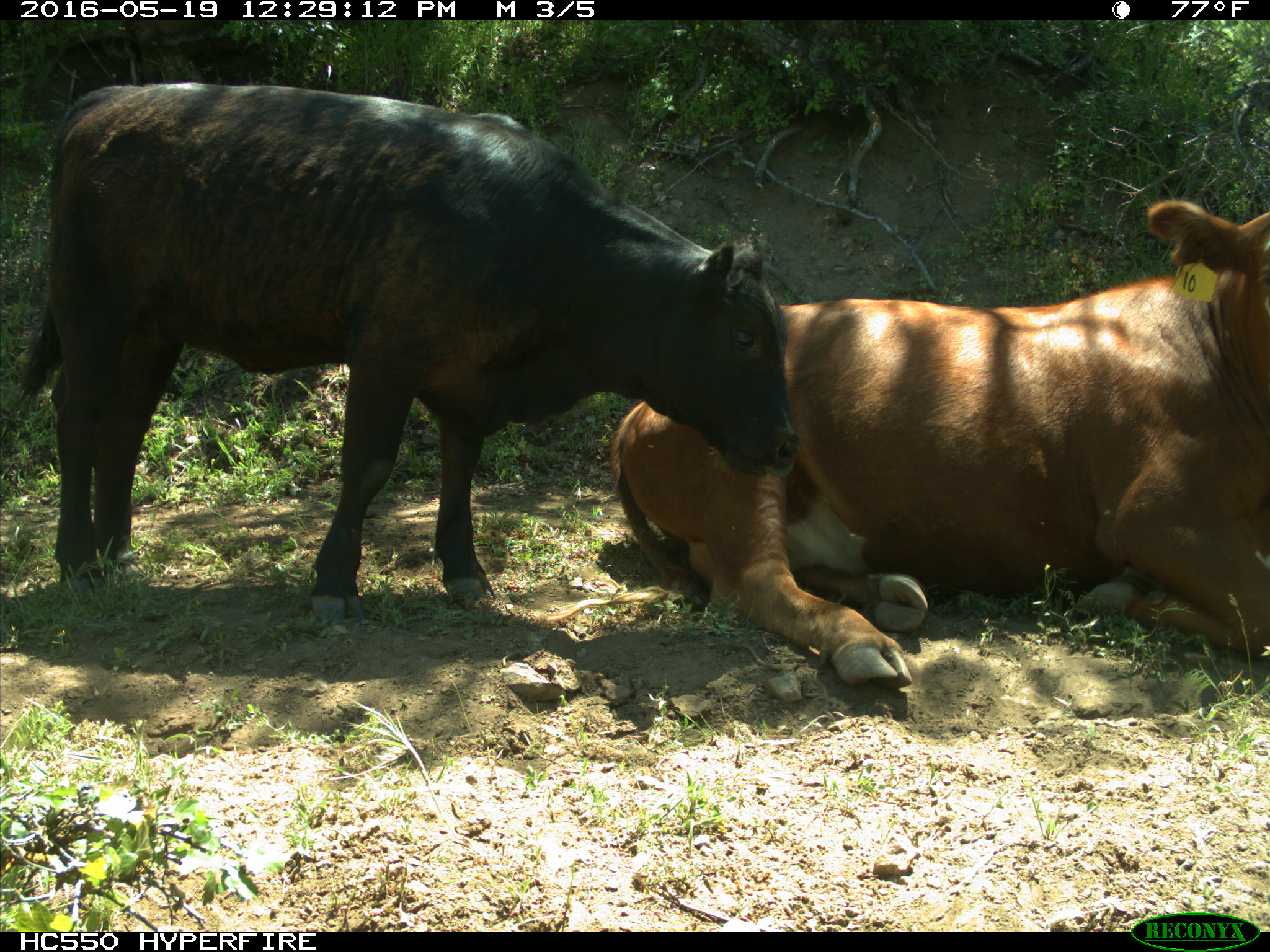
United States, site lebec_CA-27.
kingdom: Animalia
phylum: Chordata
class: Mammalia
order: Artiodactyla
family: Bovidae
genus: Bos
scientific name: Bos taurus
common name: domestic cow